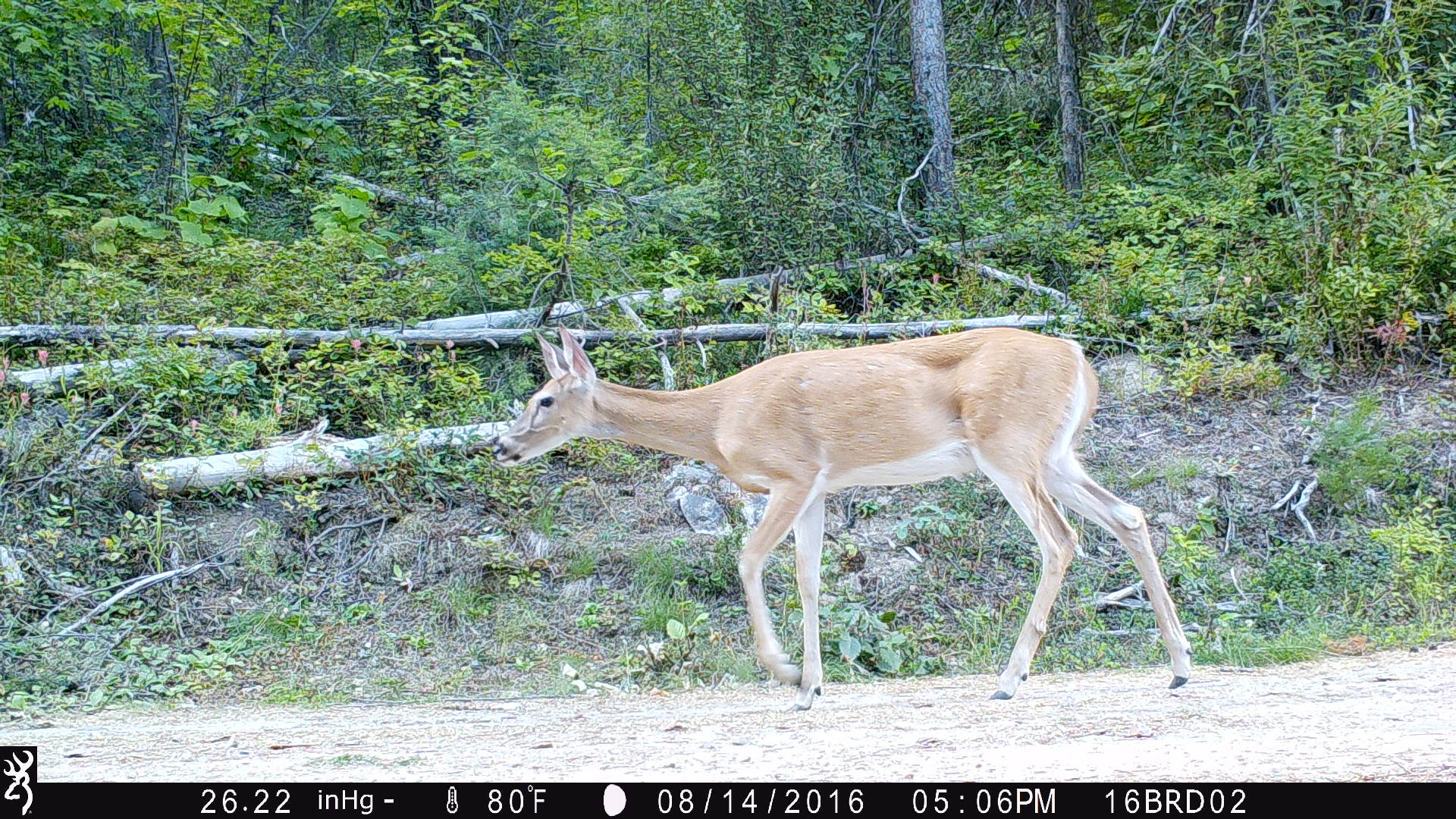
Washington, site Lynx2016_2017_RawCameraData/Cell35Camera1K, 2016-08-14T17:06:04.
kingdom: Animalia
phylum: Chordata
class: Mammalia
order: Artiodactyla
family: Cervidae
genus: Odocoileus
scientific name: Odocoileus virginianus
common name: white-tailed deer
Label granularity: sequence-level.